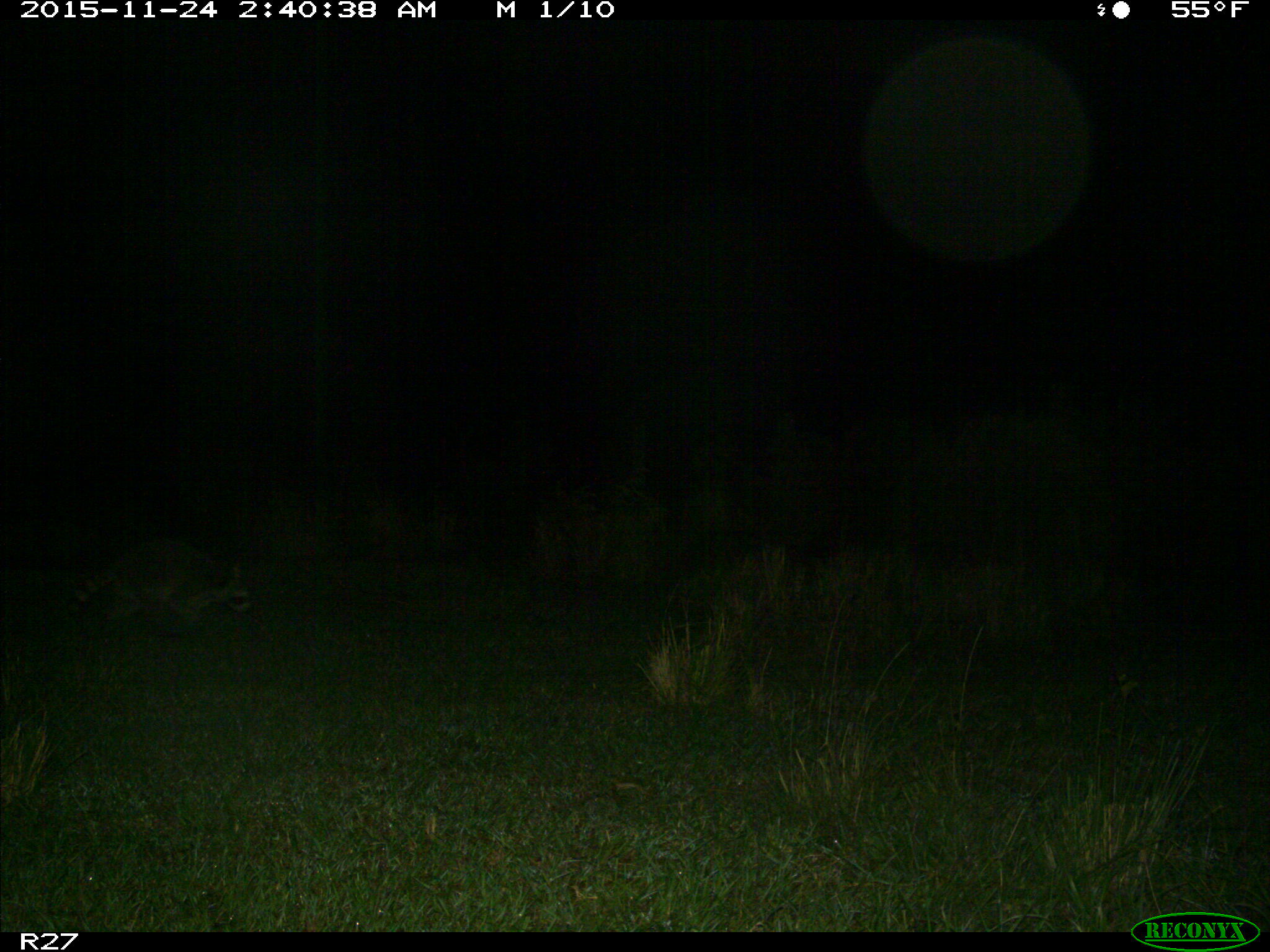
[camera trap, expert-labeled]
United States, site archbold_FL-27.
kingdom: Animalia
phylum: Chordata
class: Mammalia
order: Carnivora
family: Procyonidae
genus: Procyon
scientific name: Procyon lotor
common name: common raccoon